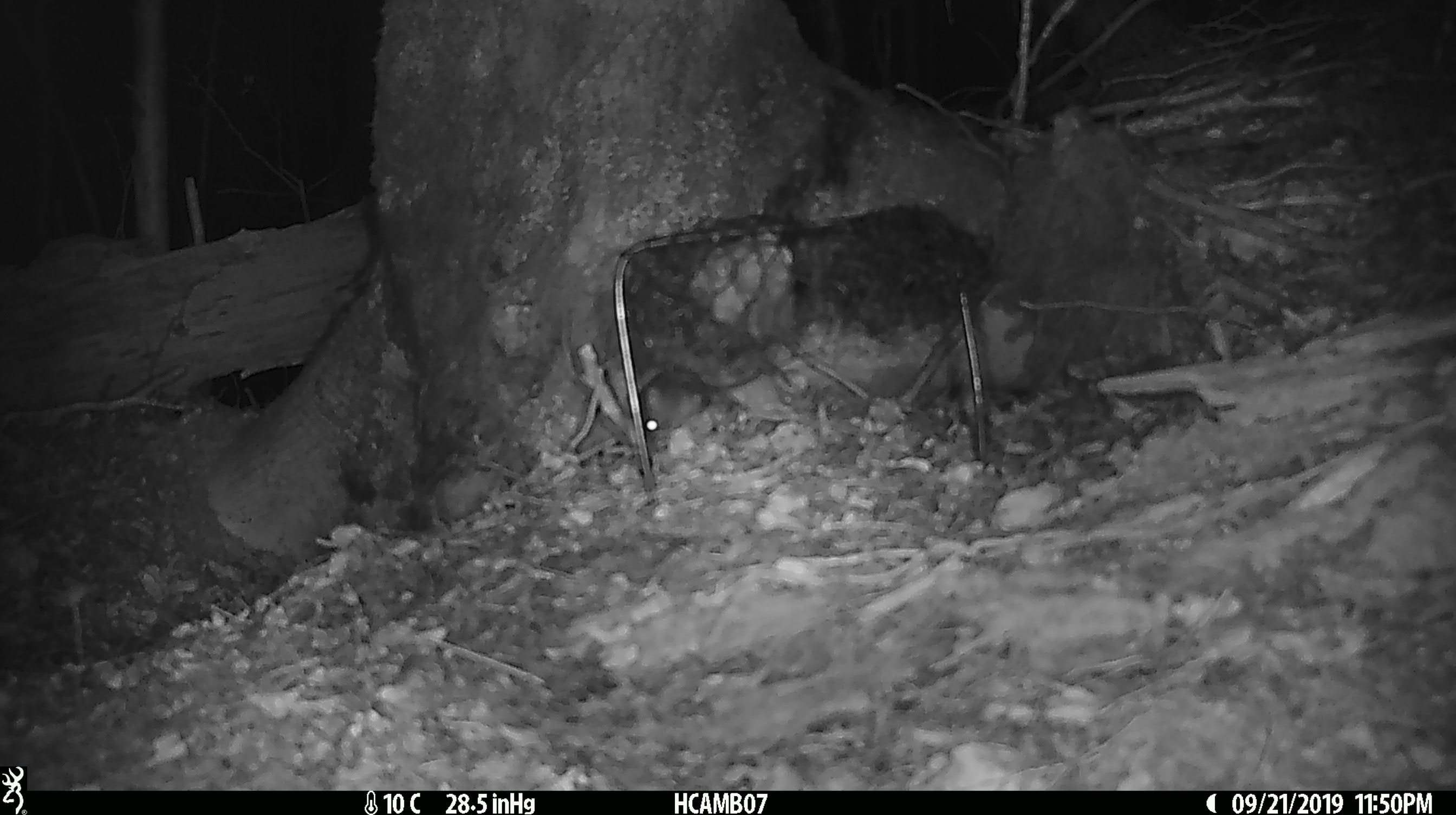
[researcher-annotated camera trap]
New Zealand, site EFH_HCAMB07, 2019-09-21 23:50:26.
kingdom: Animalia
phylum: Chordata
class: Mammalia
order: Rodentia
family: Muridae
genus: Mus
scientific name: Mus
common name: mouse